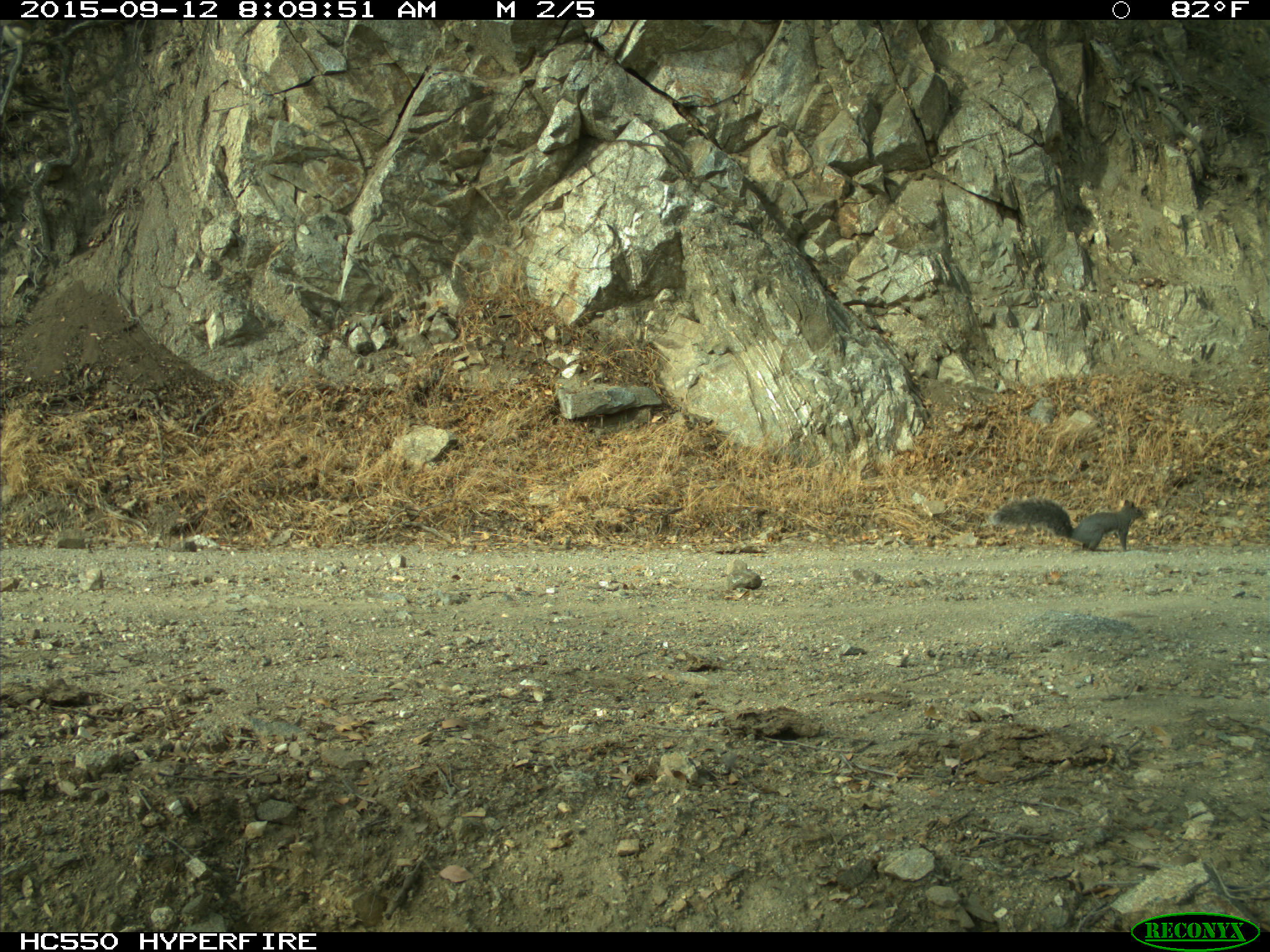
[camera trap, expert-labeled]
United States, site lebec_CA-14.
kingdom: Animalia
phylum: Chordata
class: Mammalia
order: Rodentia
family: Sciuridae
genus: Sciurus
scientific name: Sciurus carolinensis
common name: eastern gray squirrel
Sciurus carolinensis (eastern gray squirrel).